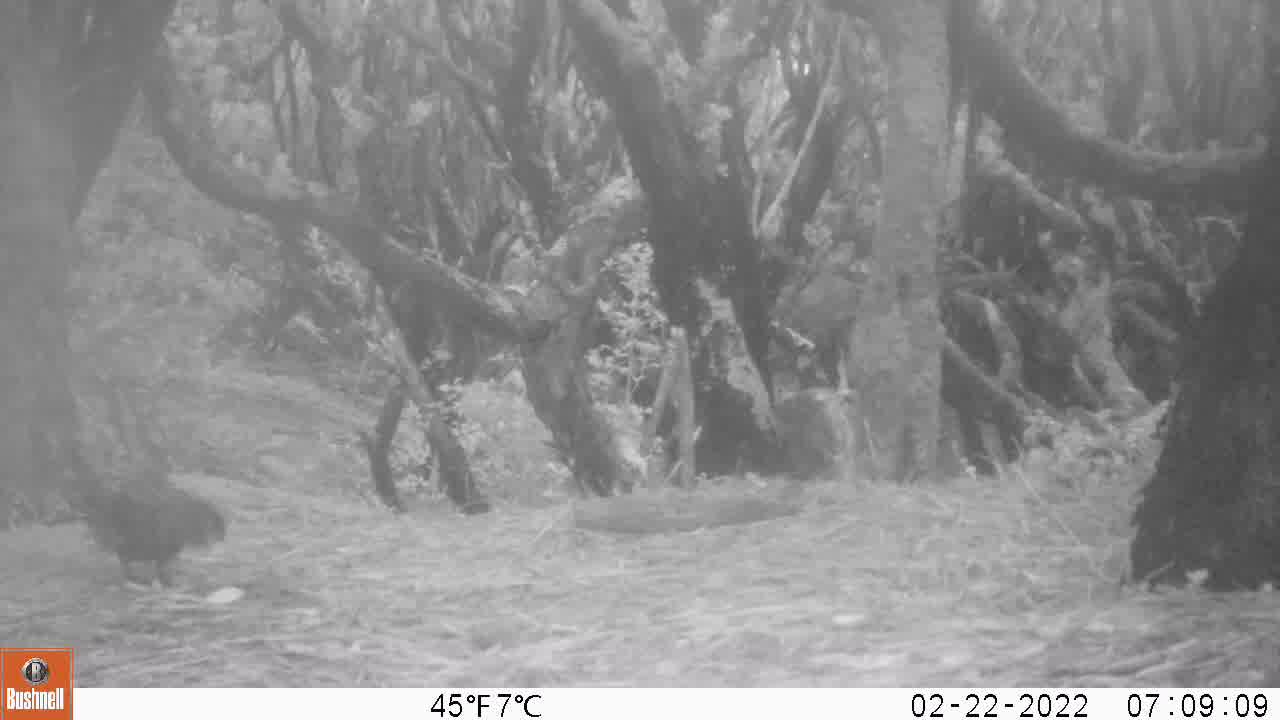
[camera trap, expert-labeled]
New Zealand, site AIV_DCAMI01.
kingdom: Animalia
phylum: Chordata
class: Aves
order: Passeriformes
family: Turdidae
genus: Turdus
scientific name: Turdus merula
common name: eurasian blackbird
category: blackbird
Blackbird (eurasian blackbird) (Turdus merula).